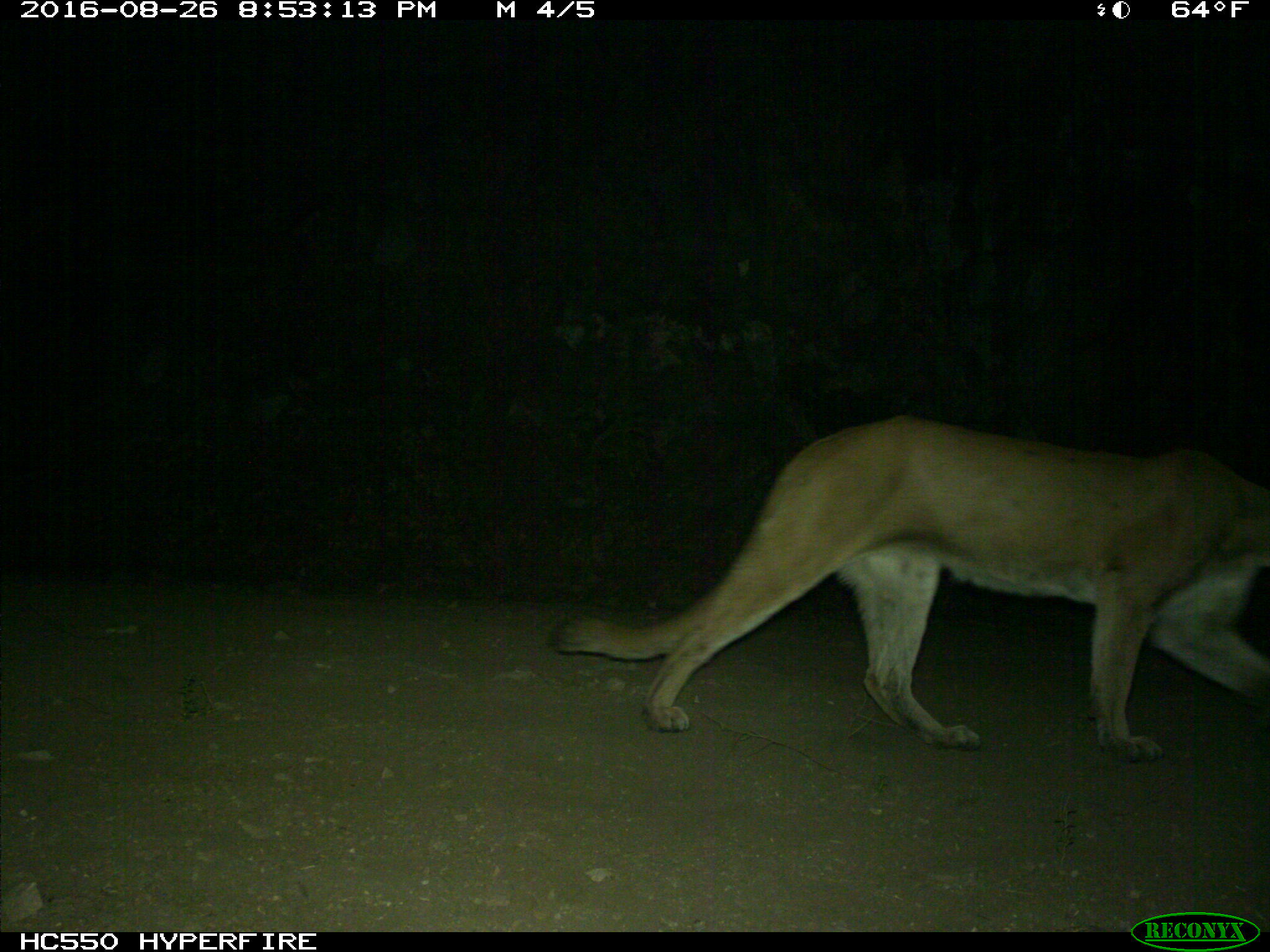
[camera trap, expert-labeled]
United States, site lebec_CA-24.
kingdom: Animalia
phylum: Chordata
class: Mammalia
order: Carnivora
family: Felidae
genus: Puma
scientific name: Puma concolor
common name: mountain lion